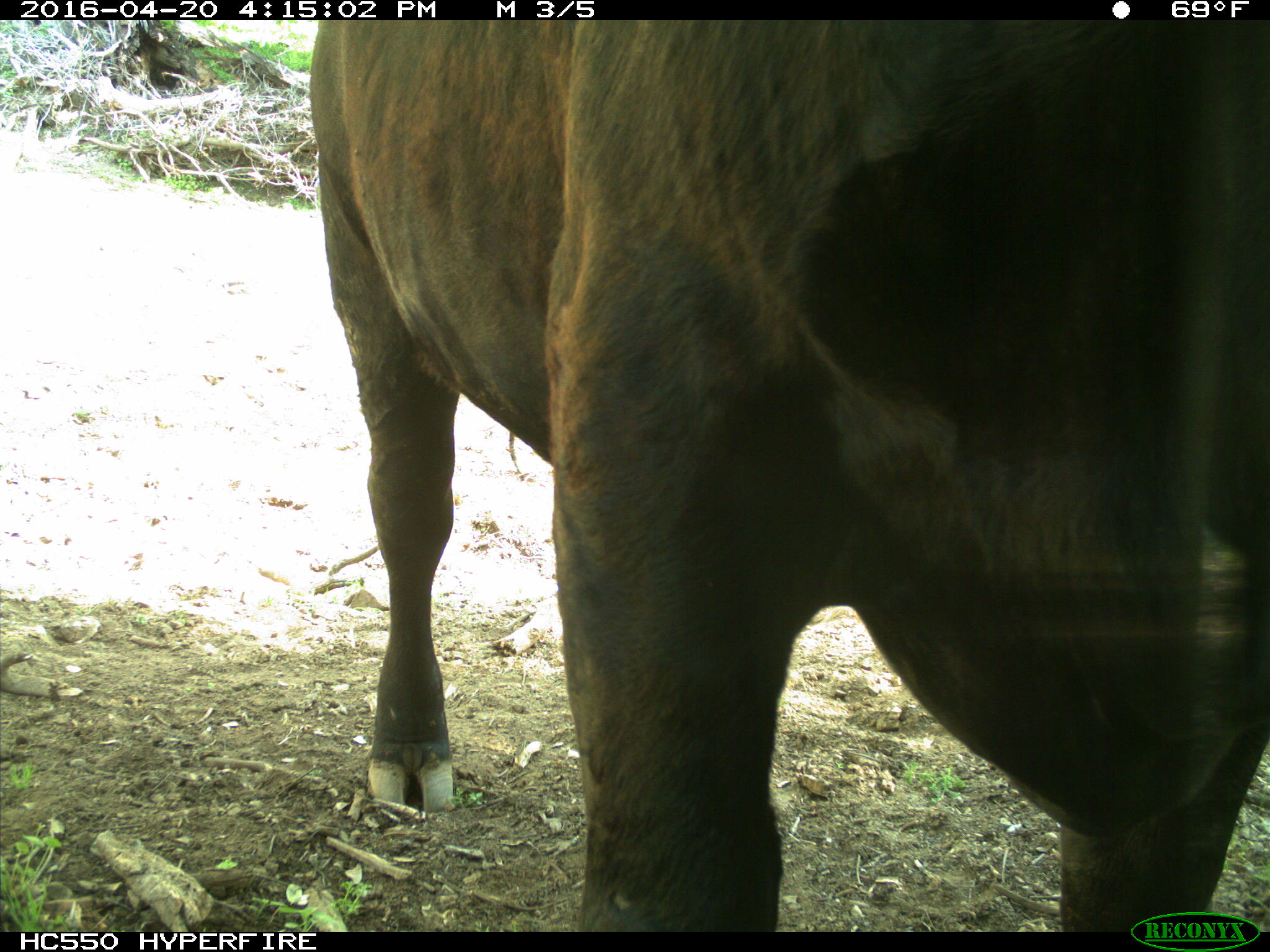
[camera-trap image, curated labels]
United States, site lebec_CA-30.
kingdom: Animalia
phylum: Chordata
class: Mammalia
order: Artiodactyla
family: Bovidae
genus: Bos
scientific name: Bos taurus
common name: domestic cow